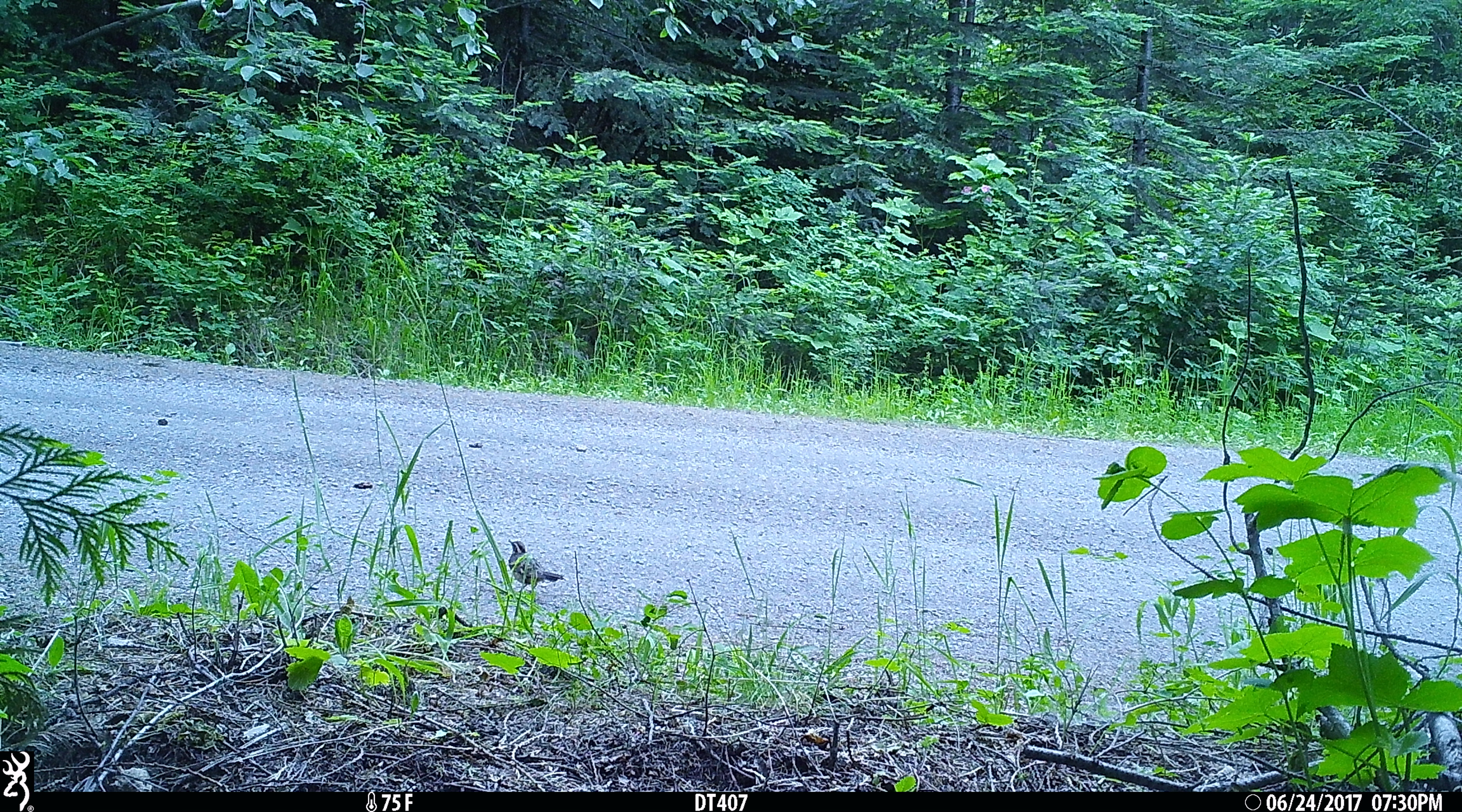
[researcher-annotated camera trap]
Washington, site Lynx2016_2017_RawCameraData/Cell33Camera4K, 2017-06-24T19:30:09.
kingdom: Animalia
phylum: Chordata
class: Aves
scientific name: Aves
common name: birds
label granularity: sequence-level